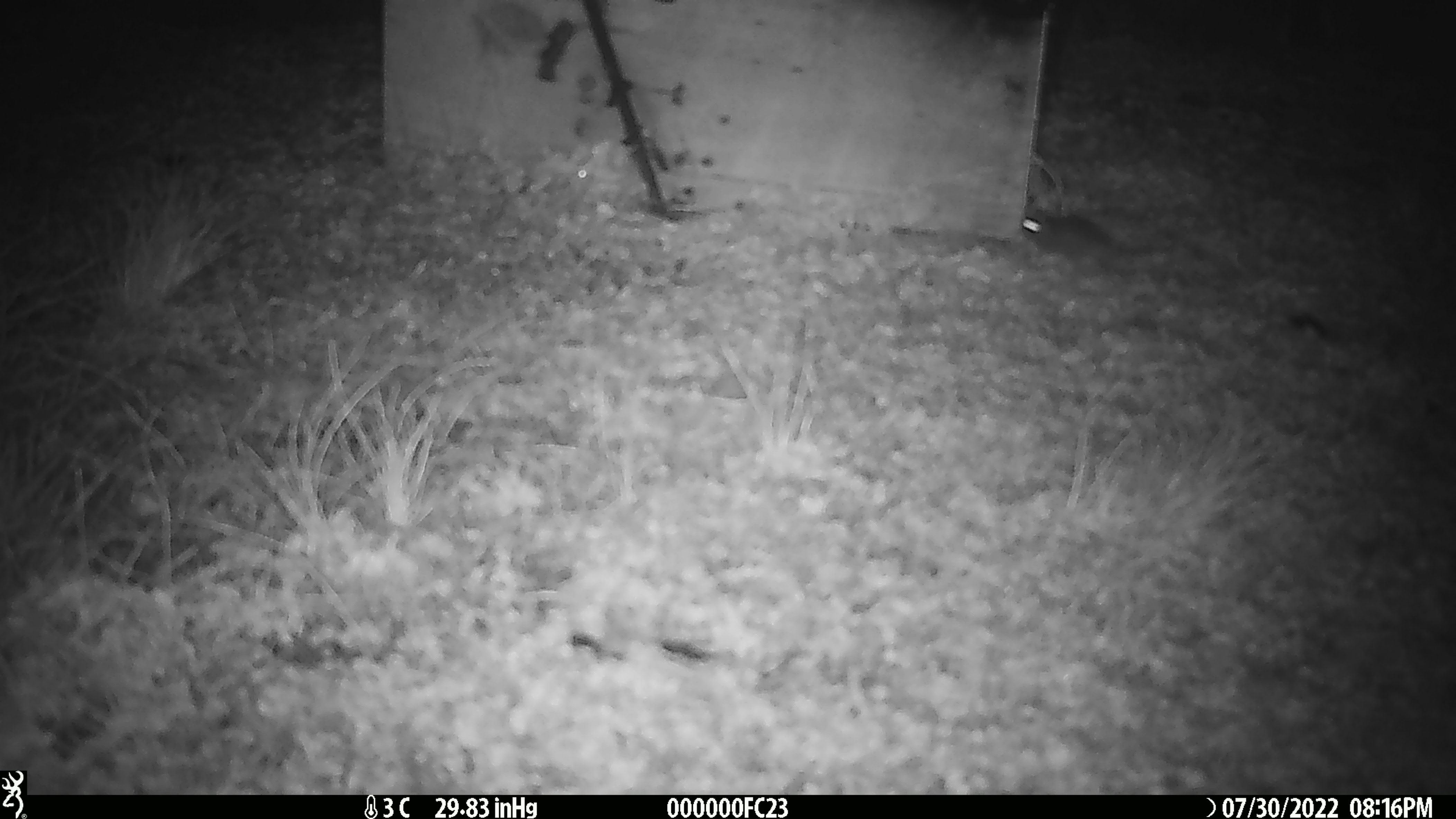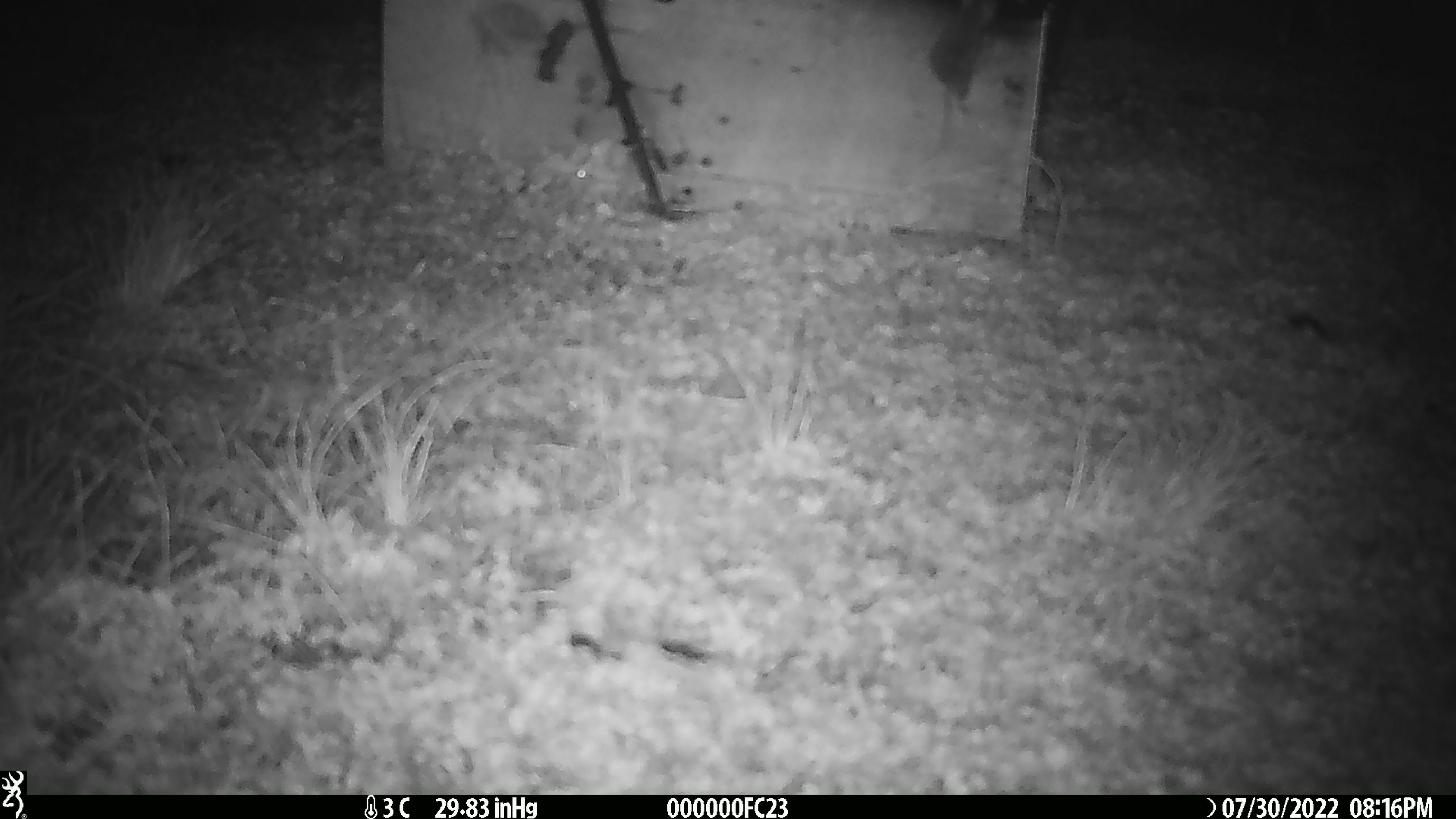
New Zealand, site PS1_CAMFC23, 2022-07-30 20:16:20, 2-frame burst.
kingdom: Animalia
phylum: Chordata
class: Mammalia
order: Rodentia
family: Muridae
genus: Mus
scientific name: Mus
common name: mouse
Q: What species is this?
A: Mouse (Mus).